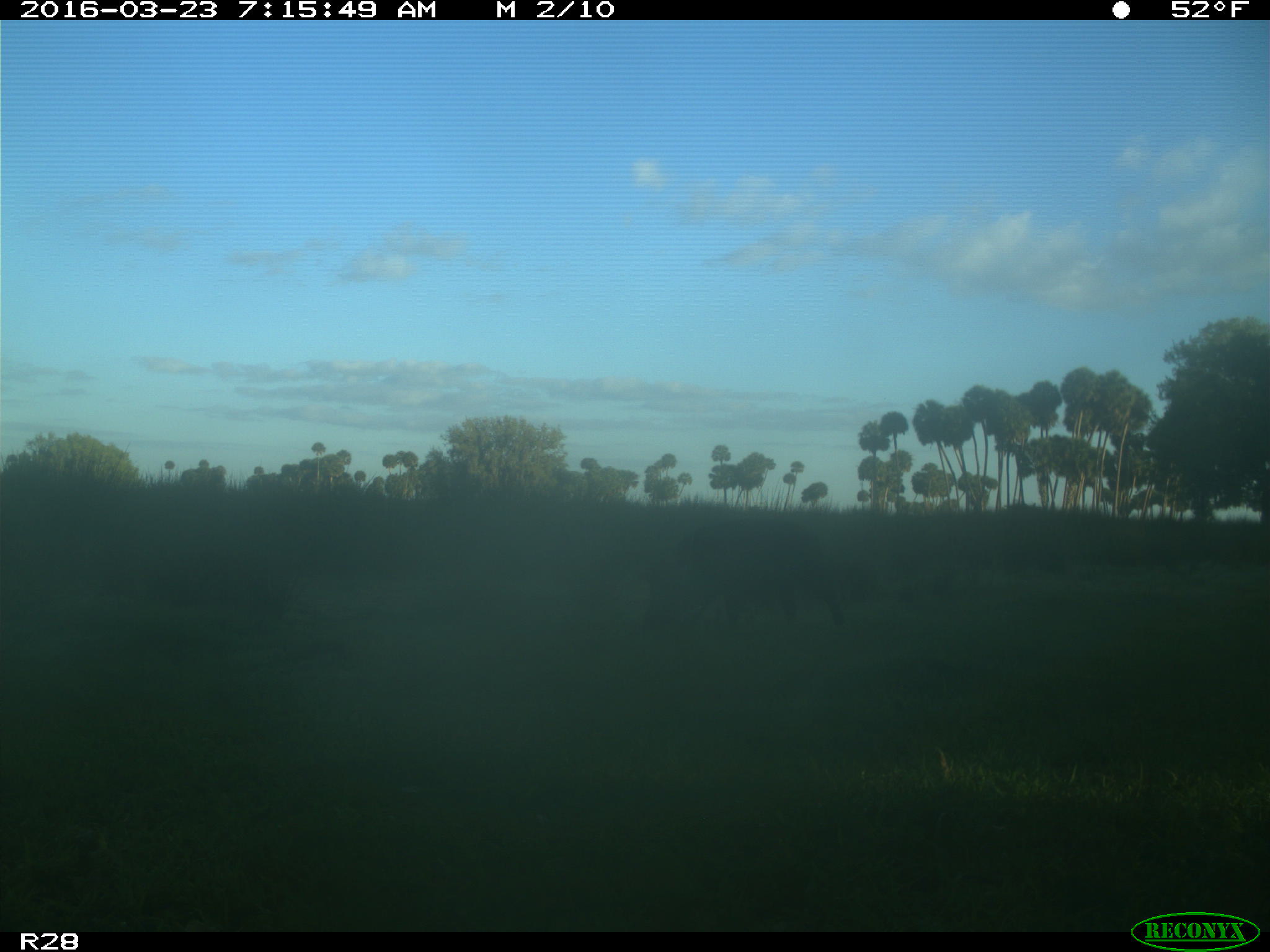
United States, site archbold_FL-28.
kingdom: Animalia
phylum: Chordata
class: Mammalia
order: Artiodactyla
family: Bovidae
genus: Bos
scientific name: Bos taurus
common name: domestic cow